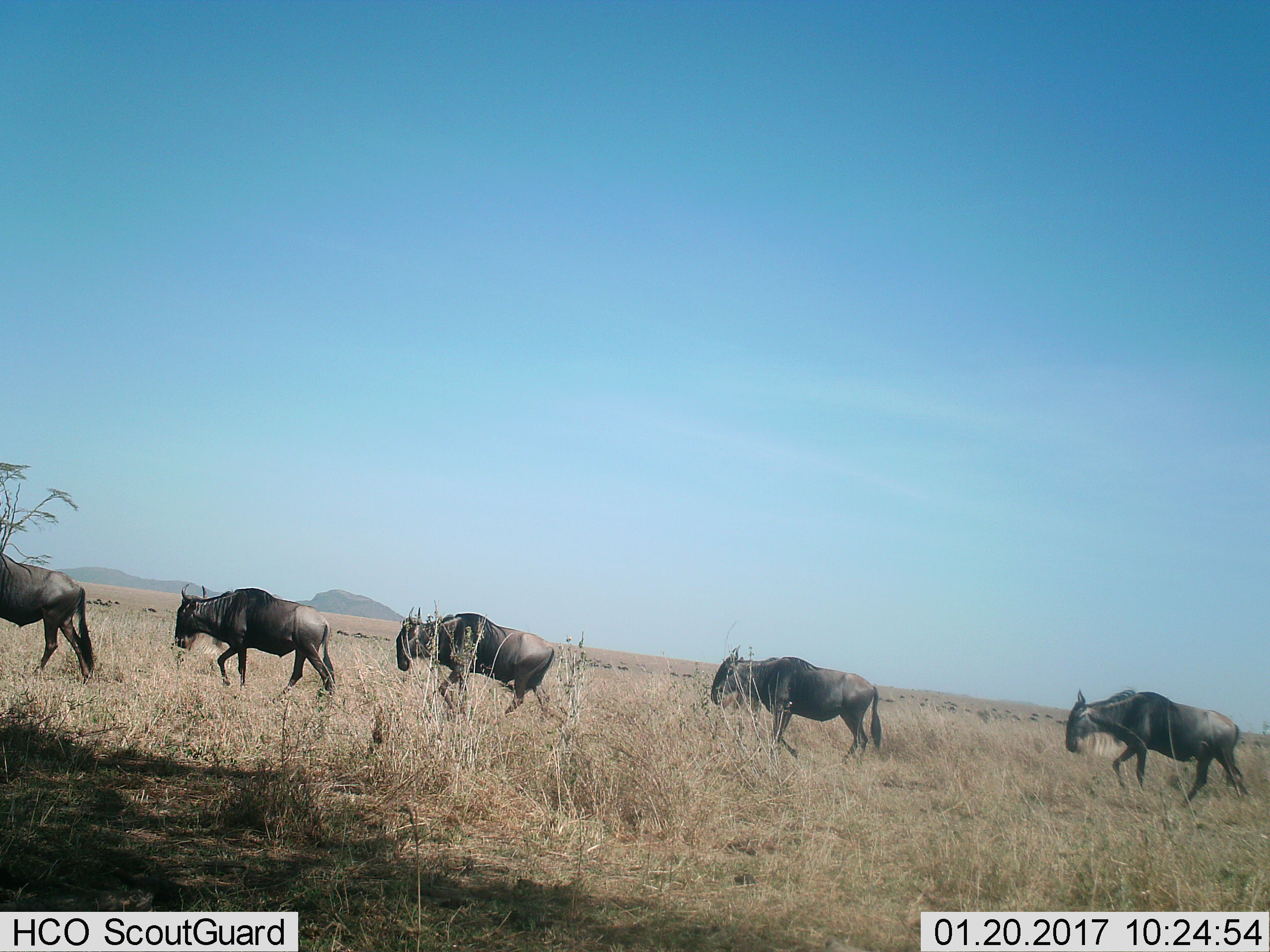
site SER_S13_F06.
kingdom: Animalia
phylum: Chordata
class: Mammalia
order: Artiodactyla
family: Bovidae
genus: Connochaetes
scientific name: Connochaetes taurinus taurinus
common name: blue wildebeest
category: wildebeestblue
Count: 5.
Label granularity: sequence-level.